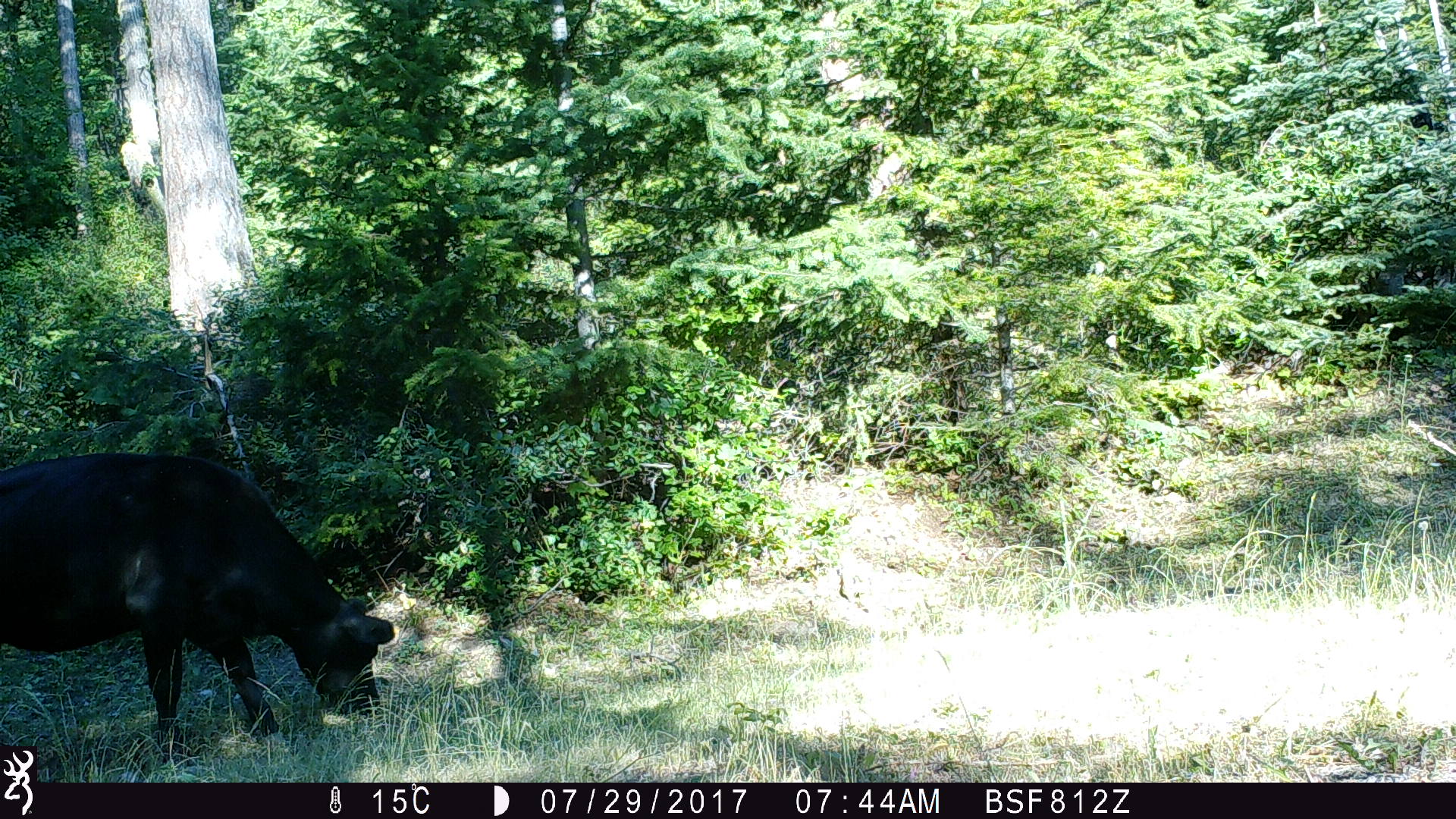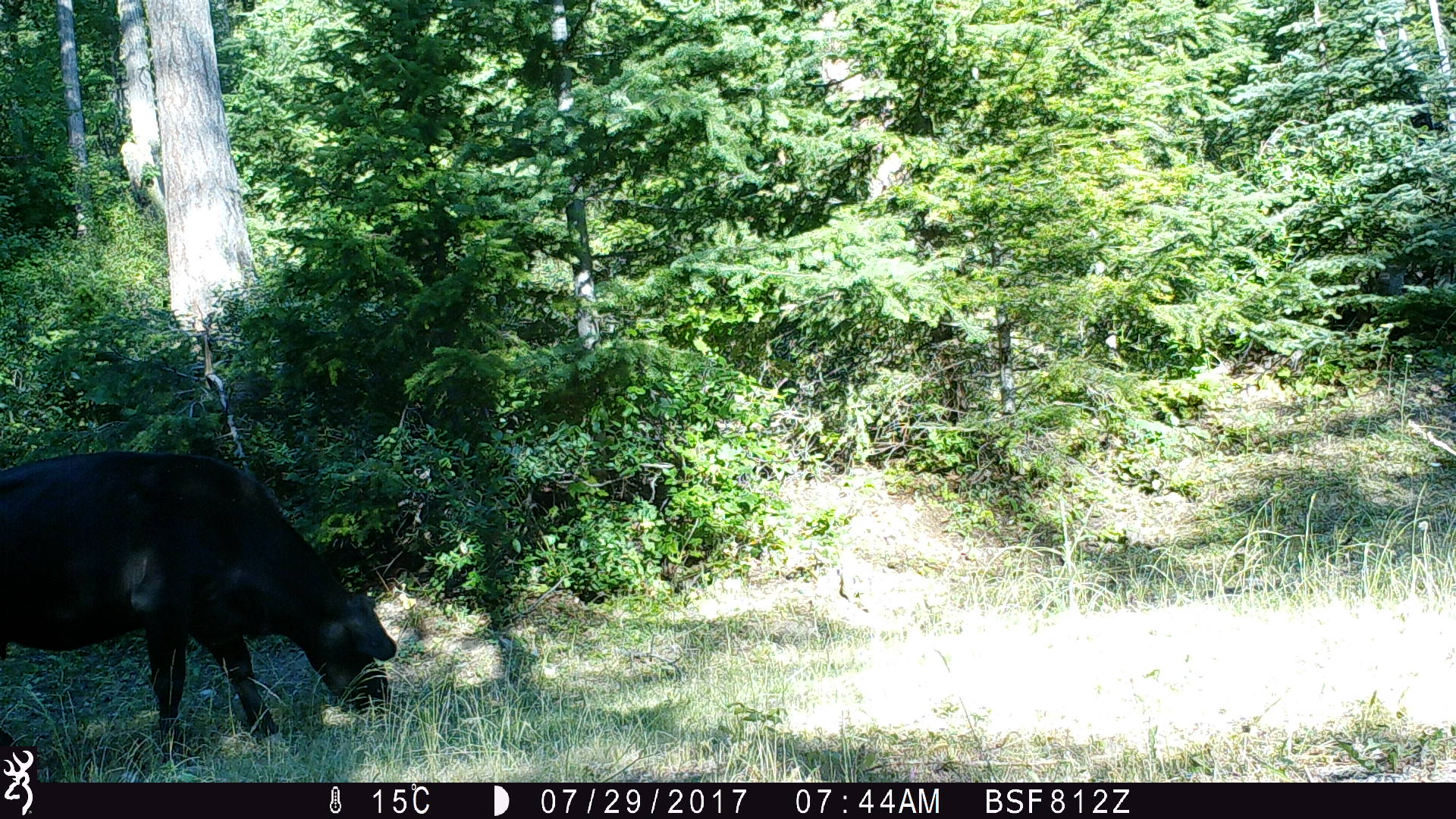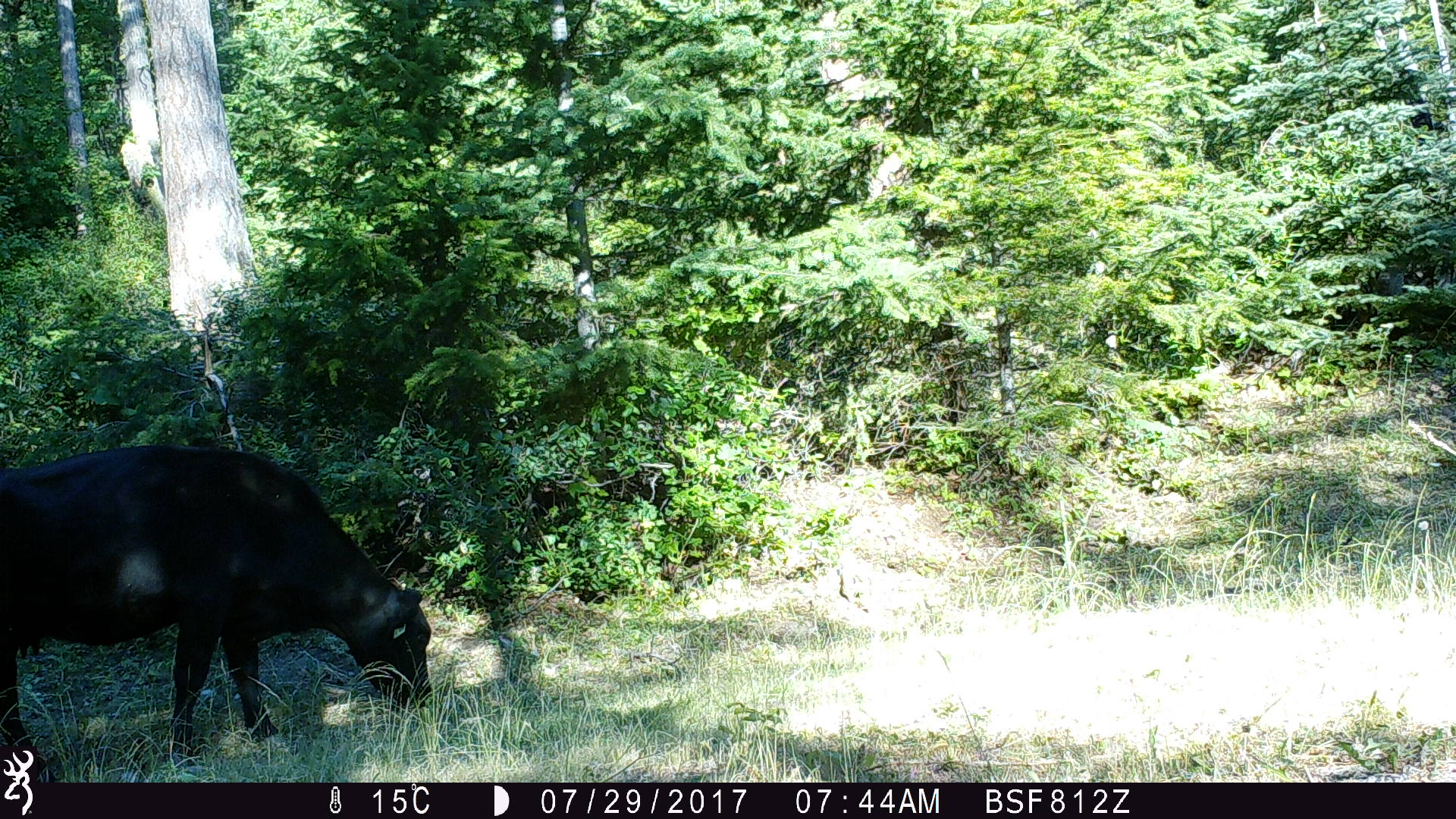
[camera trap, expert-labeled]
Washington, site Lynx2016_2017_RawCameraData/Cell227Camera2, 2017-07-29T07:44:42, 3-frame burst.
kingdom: Animalia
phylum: Chordata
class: Mammalia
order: Artiodactyla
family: Bovidae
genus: Bos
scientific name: Bos taurus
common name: domestic cattle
Domestic cattle (Bos taurus). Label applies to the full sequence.